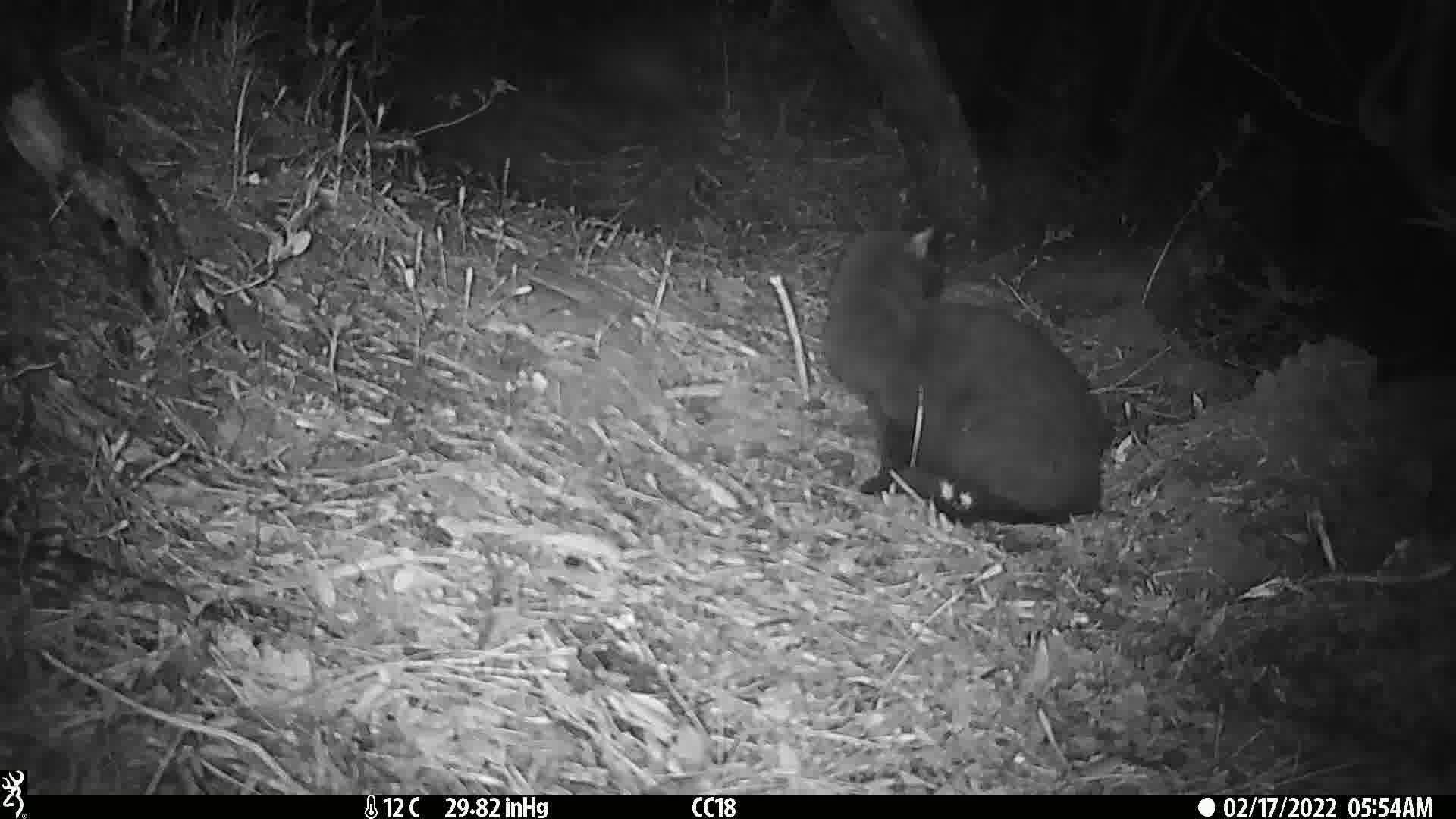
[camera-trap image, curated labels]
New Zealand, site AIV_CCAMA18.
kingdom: Animalia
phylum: Chordata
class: Mammalia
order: Carnivora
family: Felidae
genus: Felis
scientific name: Felis catus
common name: domestic cat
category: cat